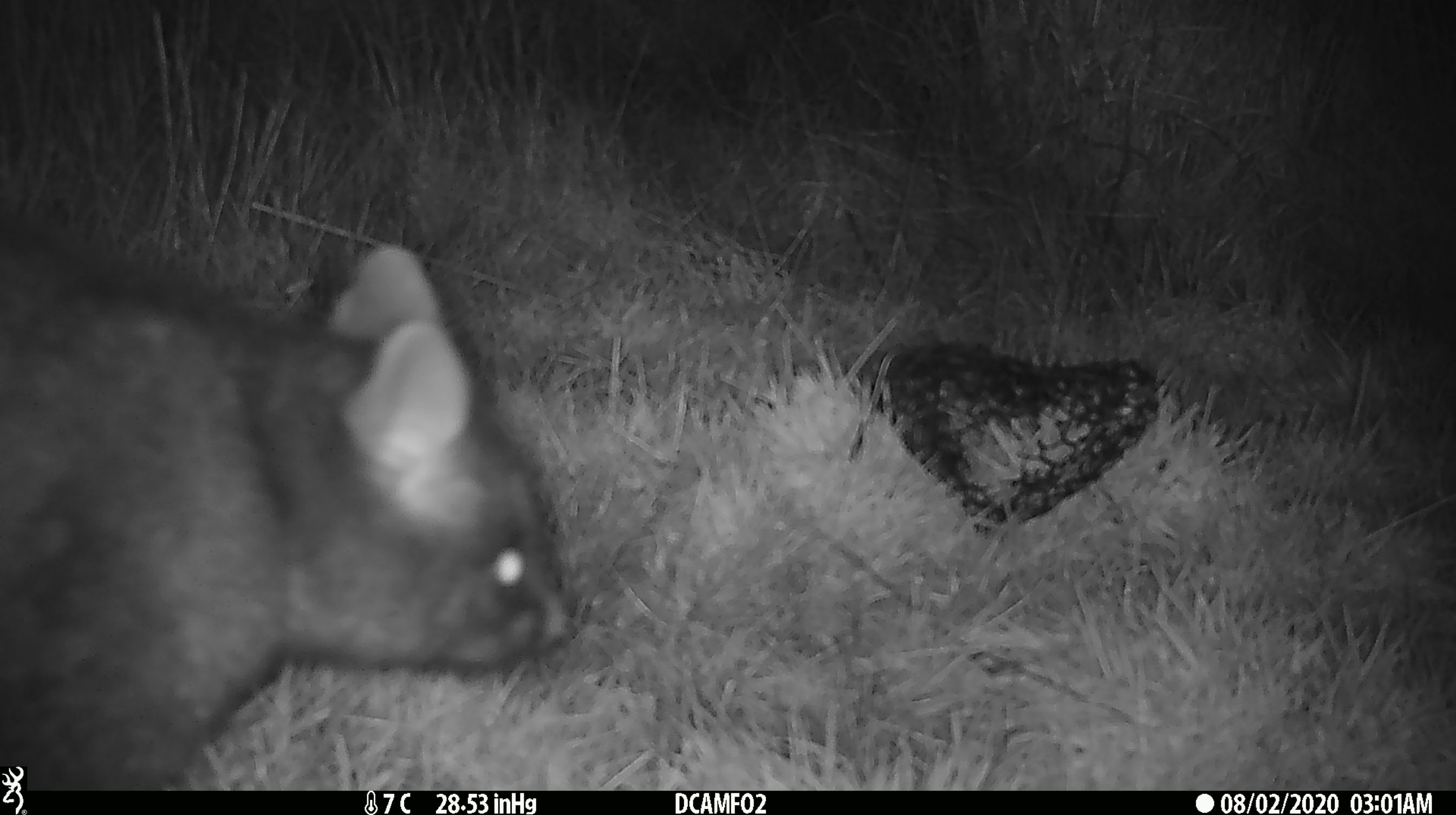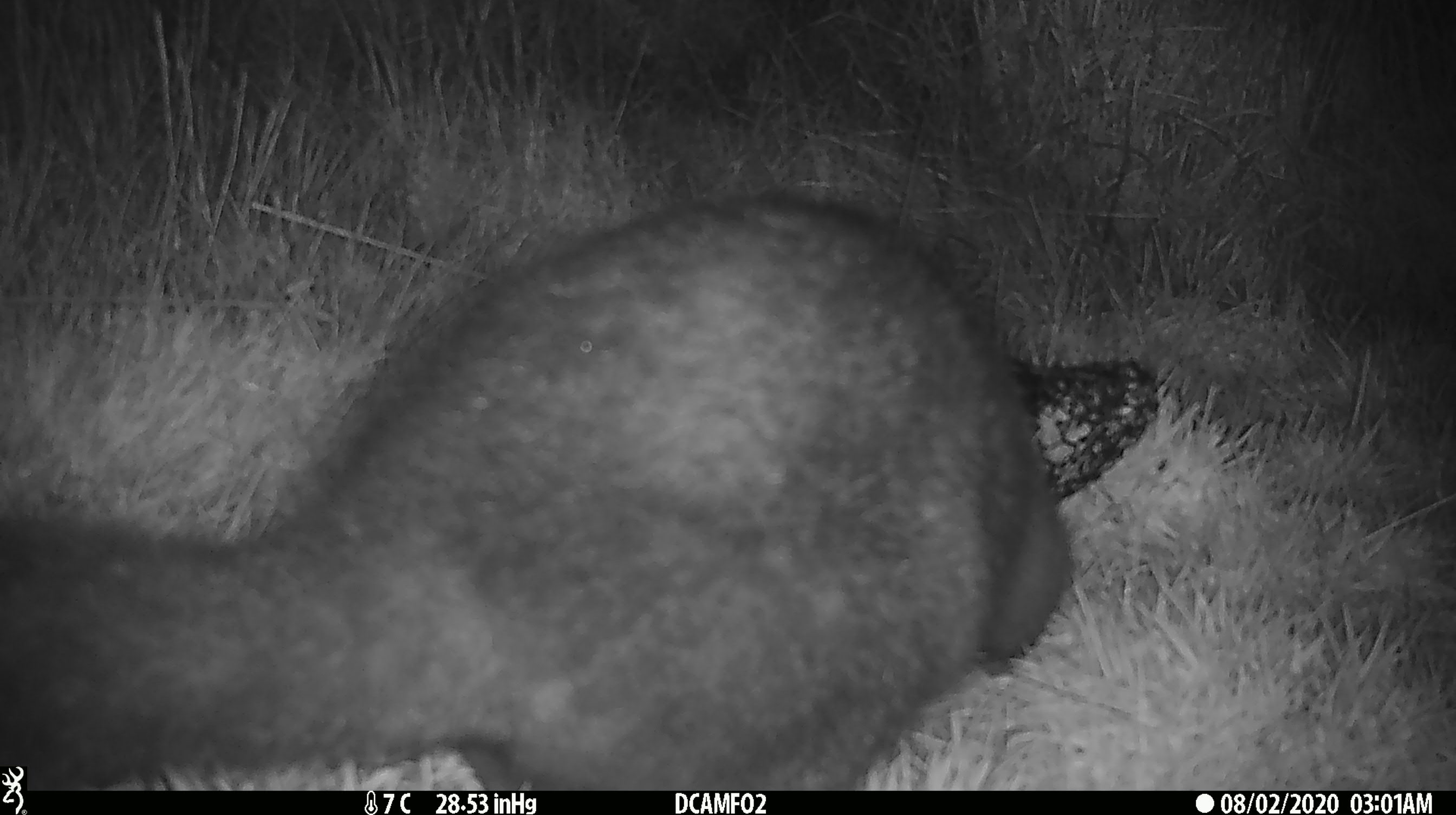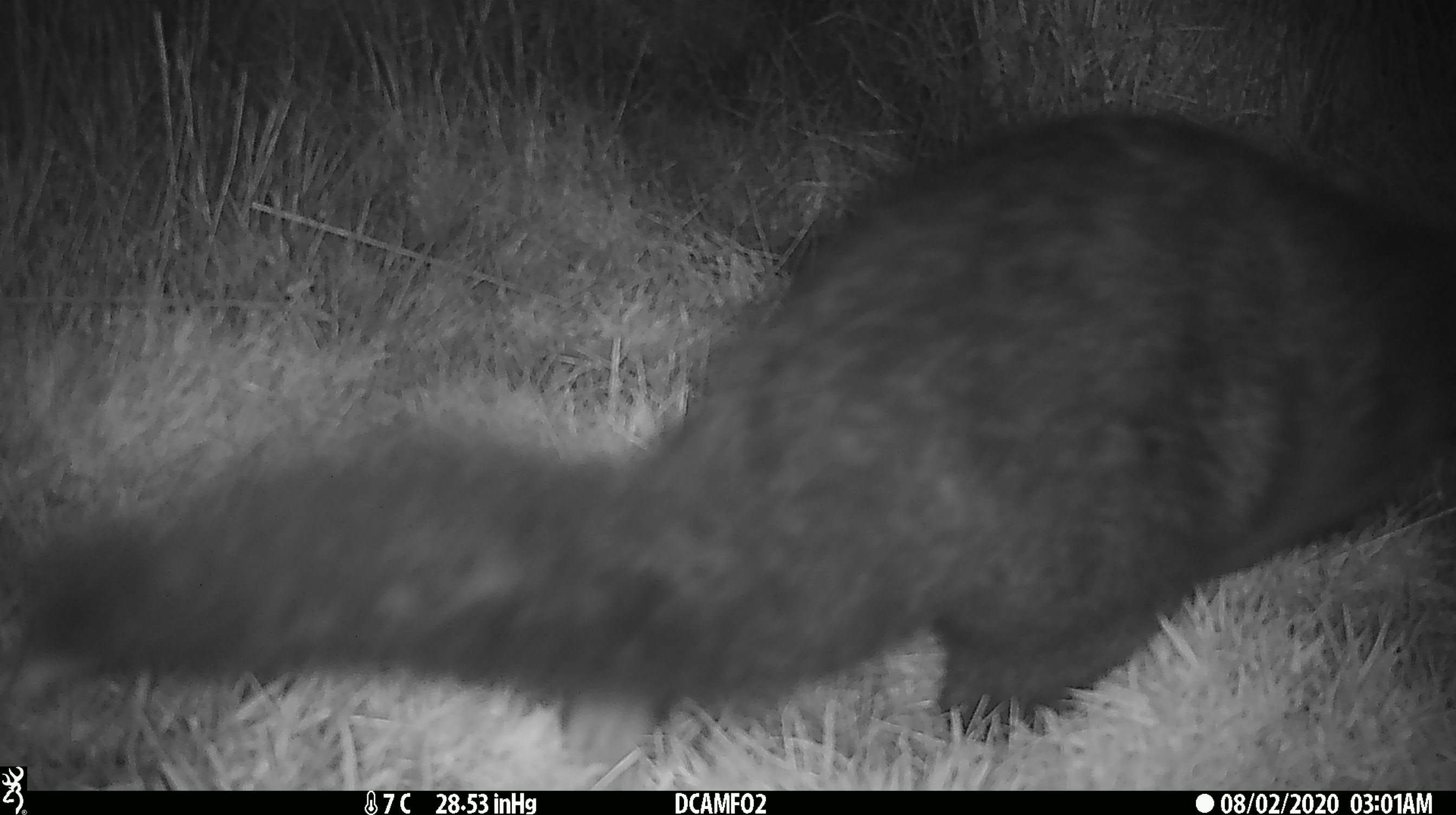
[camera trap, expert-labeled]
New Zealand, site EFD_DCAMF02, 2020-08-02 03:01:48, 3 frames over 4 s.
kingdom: Animalia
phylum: Chordata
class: Mammalia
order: Diprotodontia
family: Phalangeridae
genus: Trichosurus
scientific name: Trichosurus vulpecula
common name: common brushtail possum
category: possum